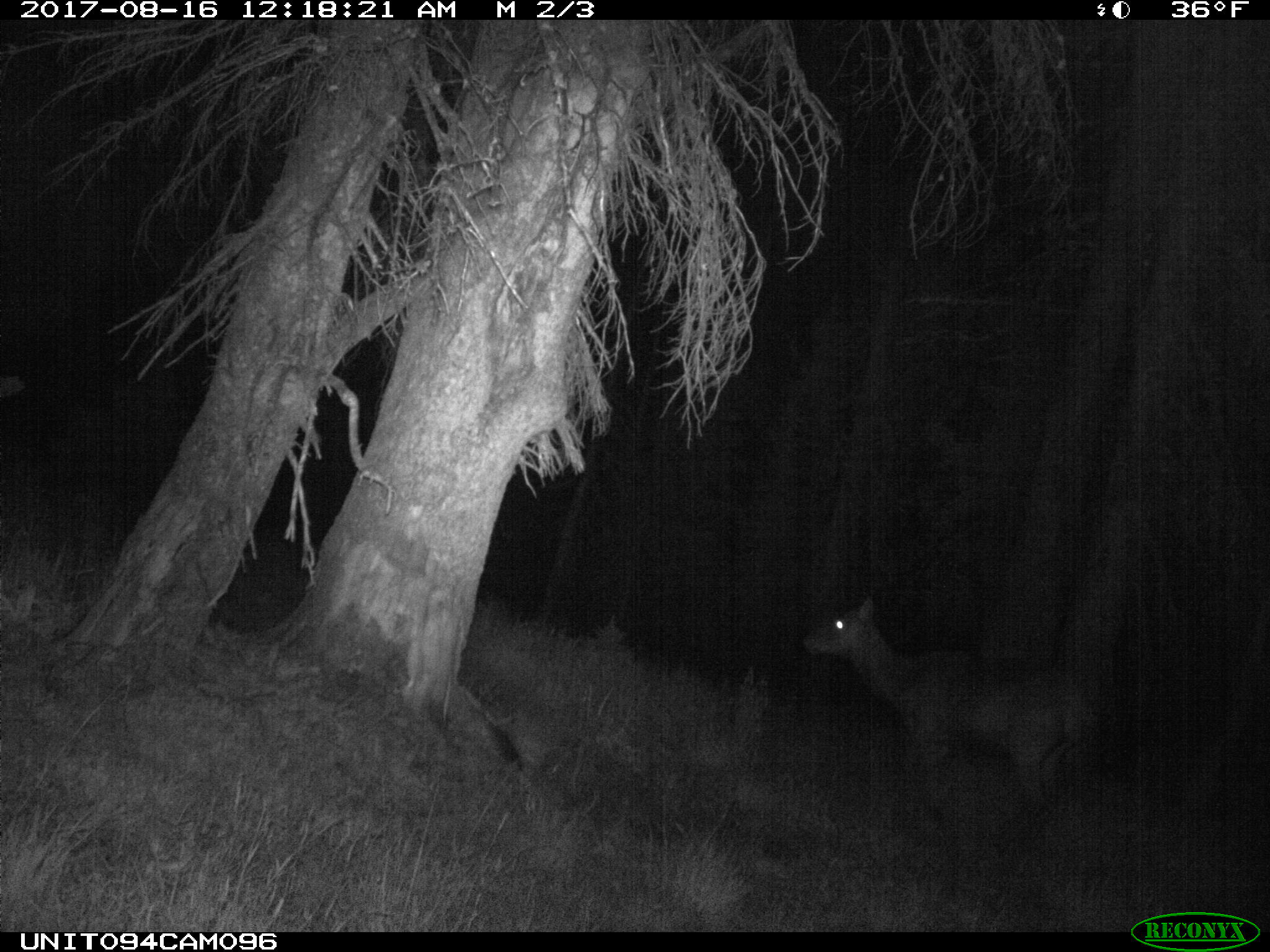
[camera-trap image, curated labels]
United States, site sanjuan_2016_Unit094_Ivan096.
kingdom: Animalia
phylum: Chordata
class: Mammalia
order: Artiodactyla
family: Cervidae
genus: Cervus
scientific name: Cervus elaphus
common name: red deer